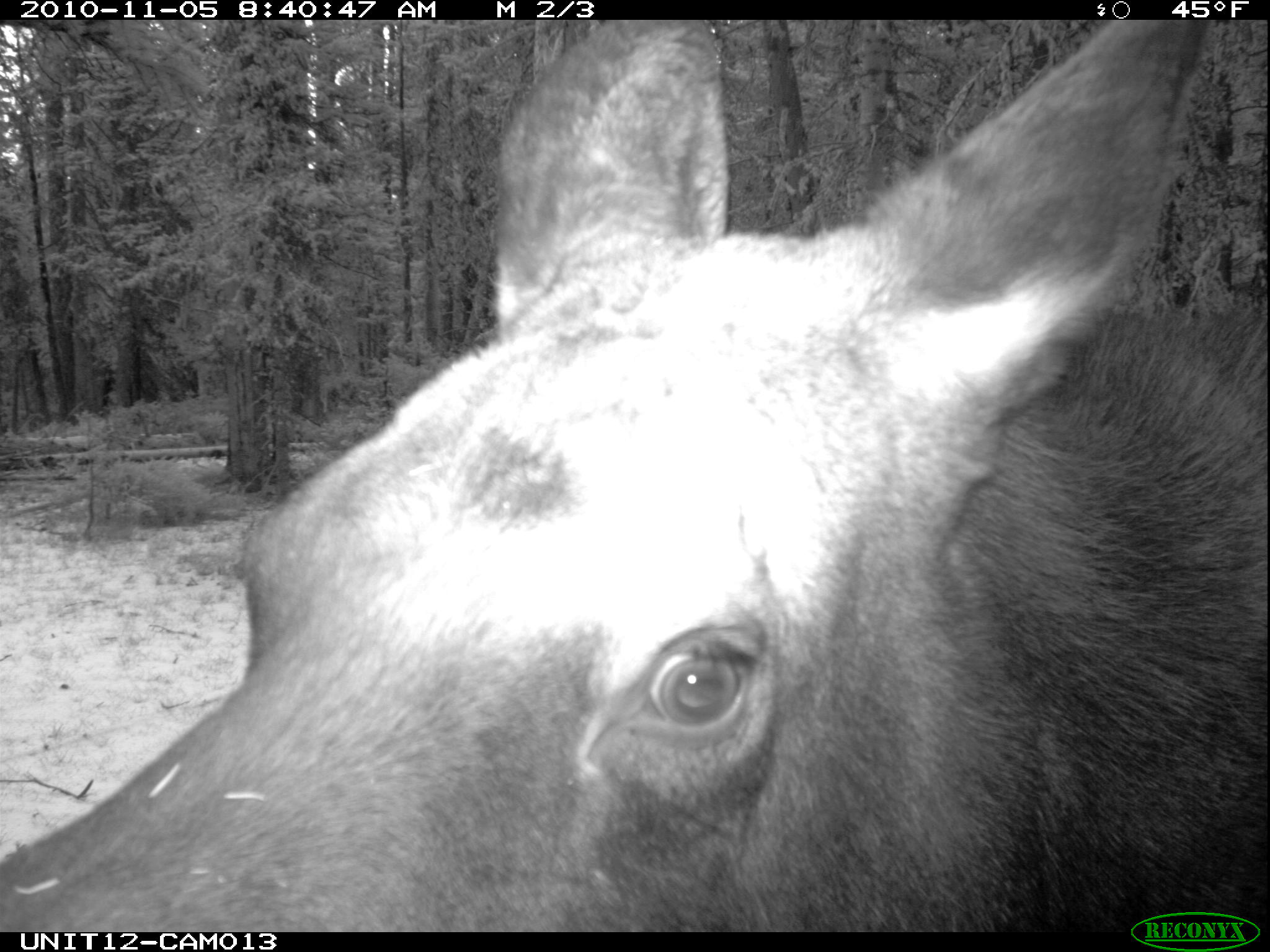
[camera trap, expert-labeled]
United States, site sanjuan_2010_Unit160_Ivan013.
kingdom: Animalia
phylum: Chordata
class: Mammalia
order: Artiodactyla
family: Cervidae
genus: Alces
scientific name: Alces alces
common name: moose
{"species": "Alces alces (moose)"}